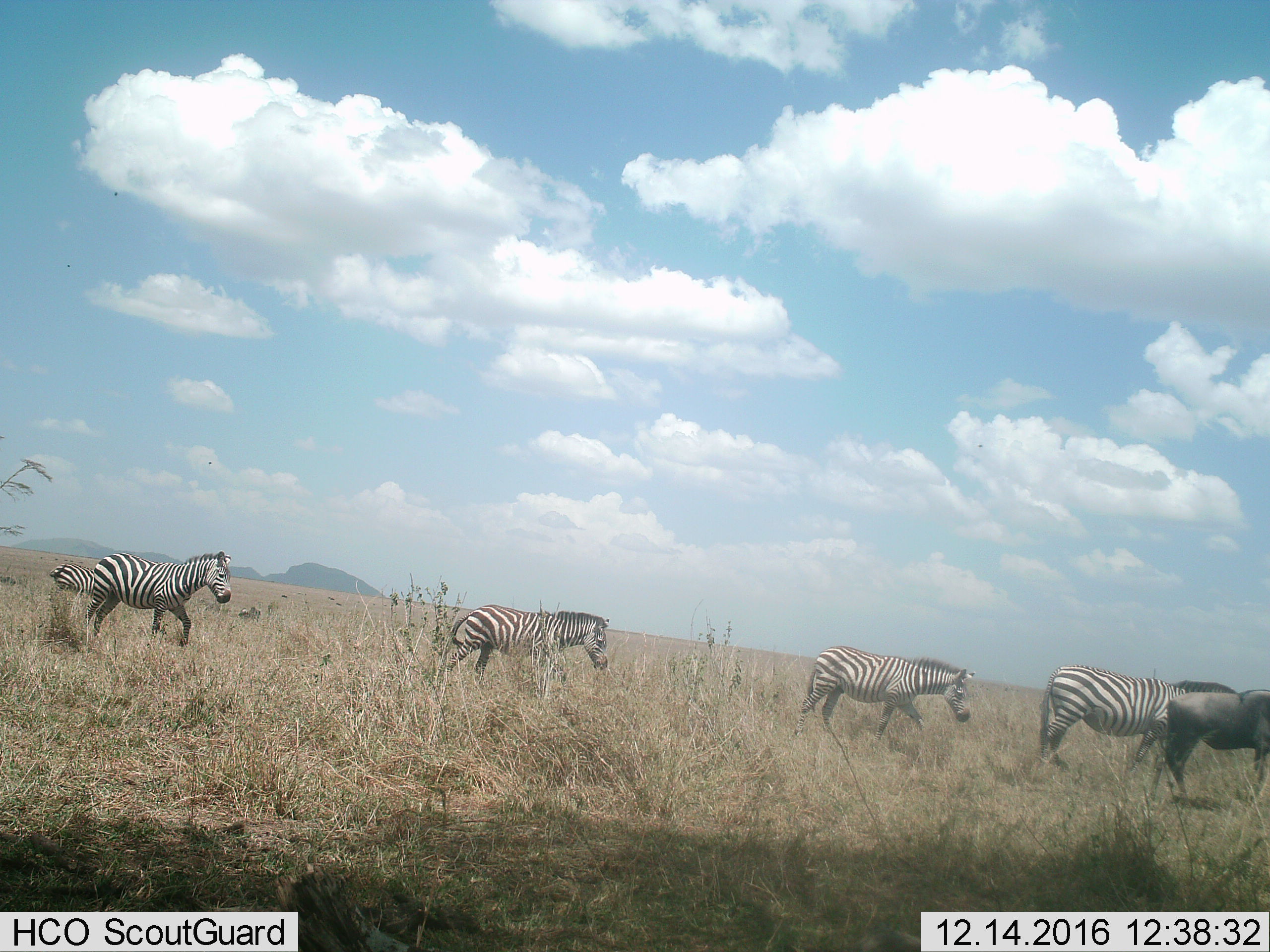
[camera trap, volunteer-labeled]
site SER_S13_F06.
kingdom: Animalia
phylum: Chordata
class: Mammalia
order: Artiodactyla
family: Bovidae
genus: Connochaetes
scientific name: Connochaetes taurinus taurinus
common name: blue wildebeest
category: wildebeestblue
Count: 1.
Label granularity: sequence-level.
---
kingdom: Animalia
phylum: Chordata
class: Mammalia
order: Perissodactyla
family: Equidae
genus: Equus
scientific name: Equus quagga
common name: plains zebra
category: zebraplains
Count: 5.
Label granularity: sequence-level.